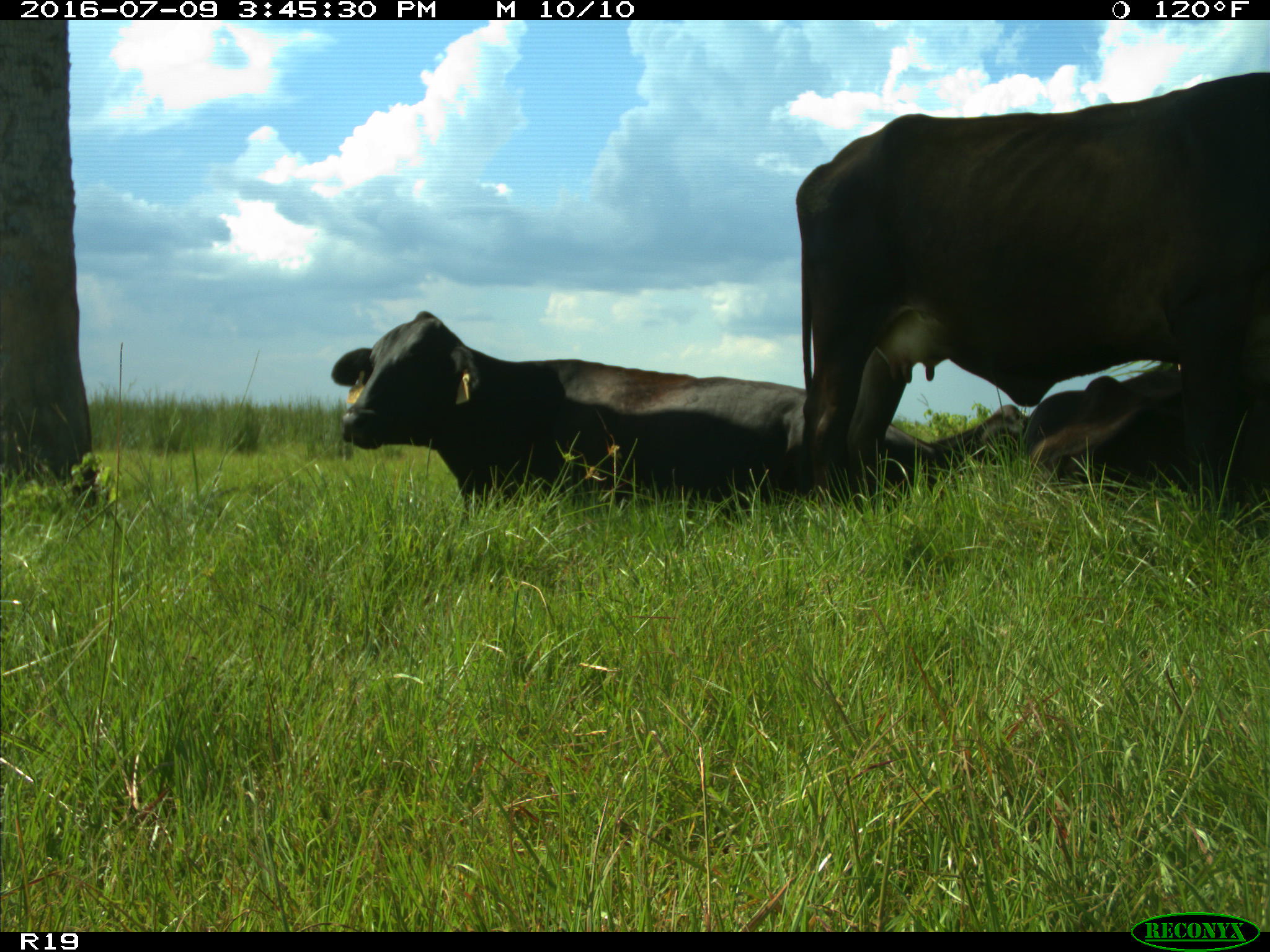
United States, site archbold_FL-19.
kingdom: Animalia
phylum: Chordata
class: Mammalia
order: Artiodactyla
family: Bovidae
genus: Bos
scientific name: Bos taurus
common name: domestic cow